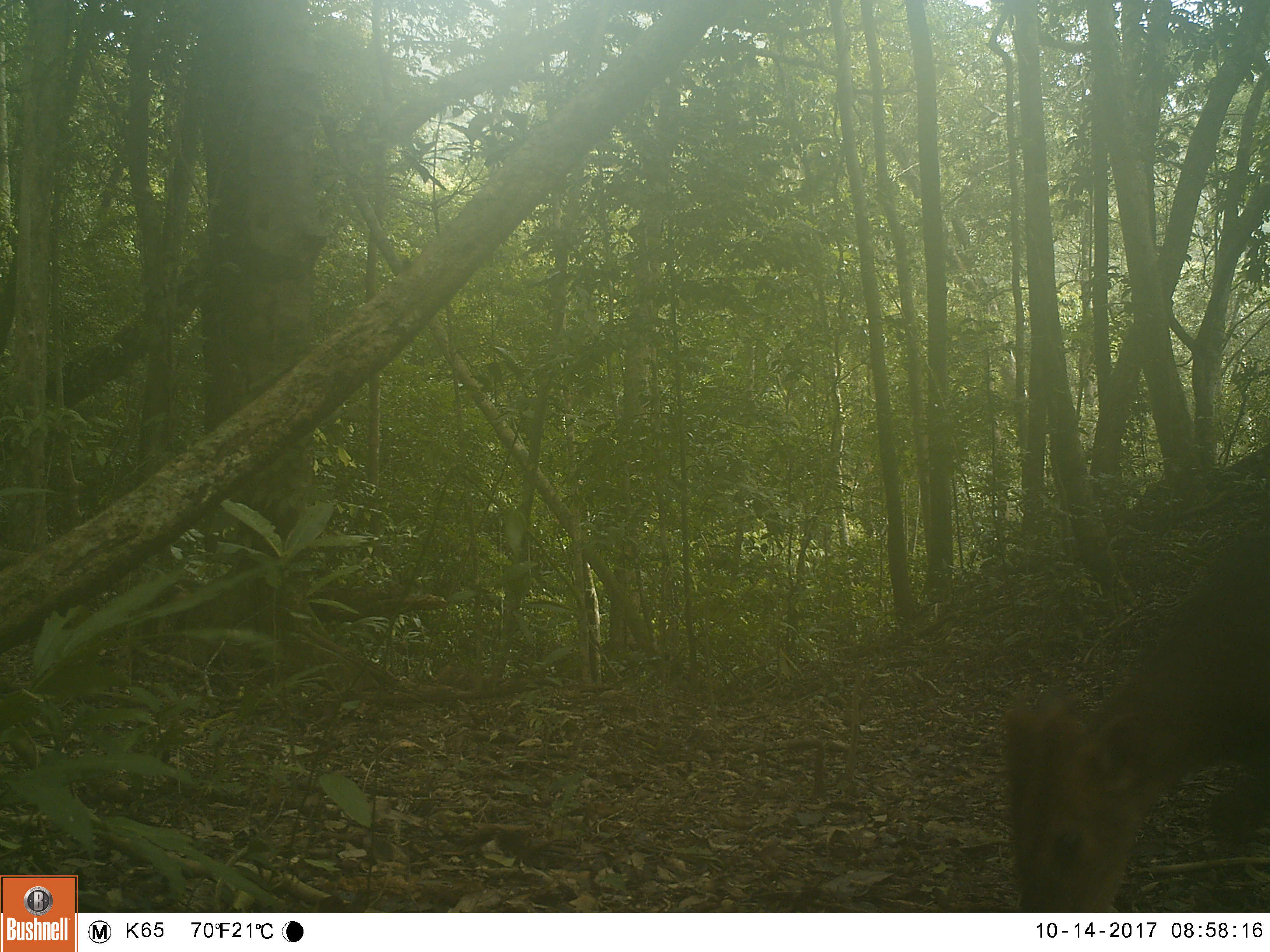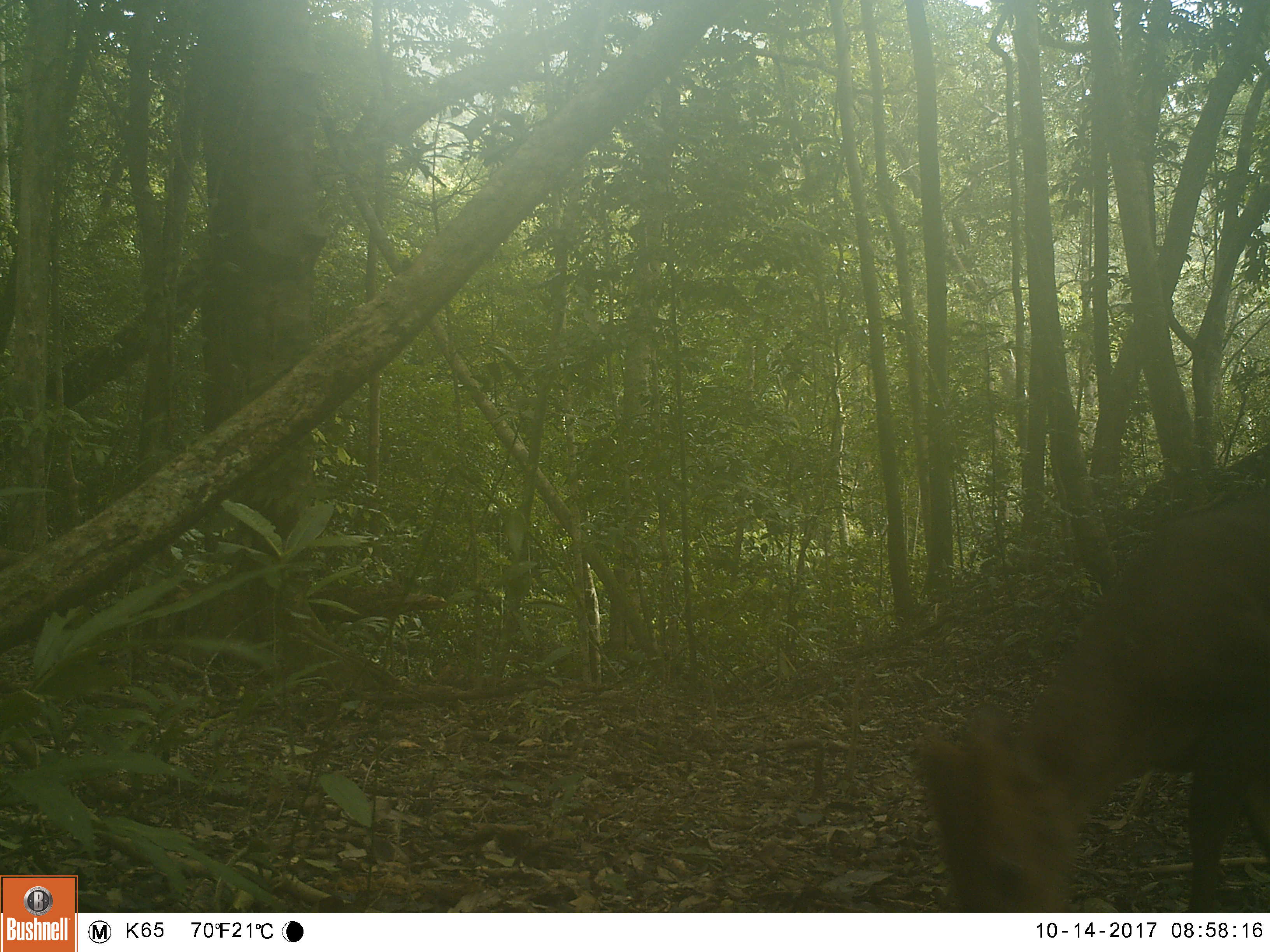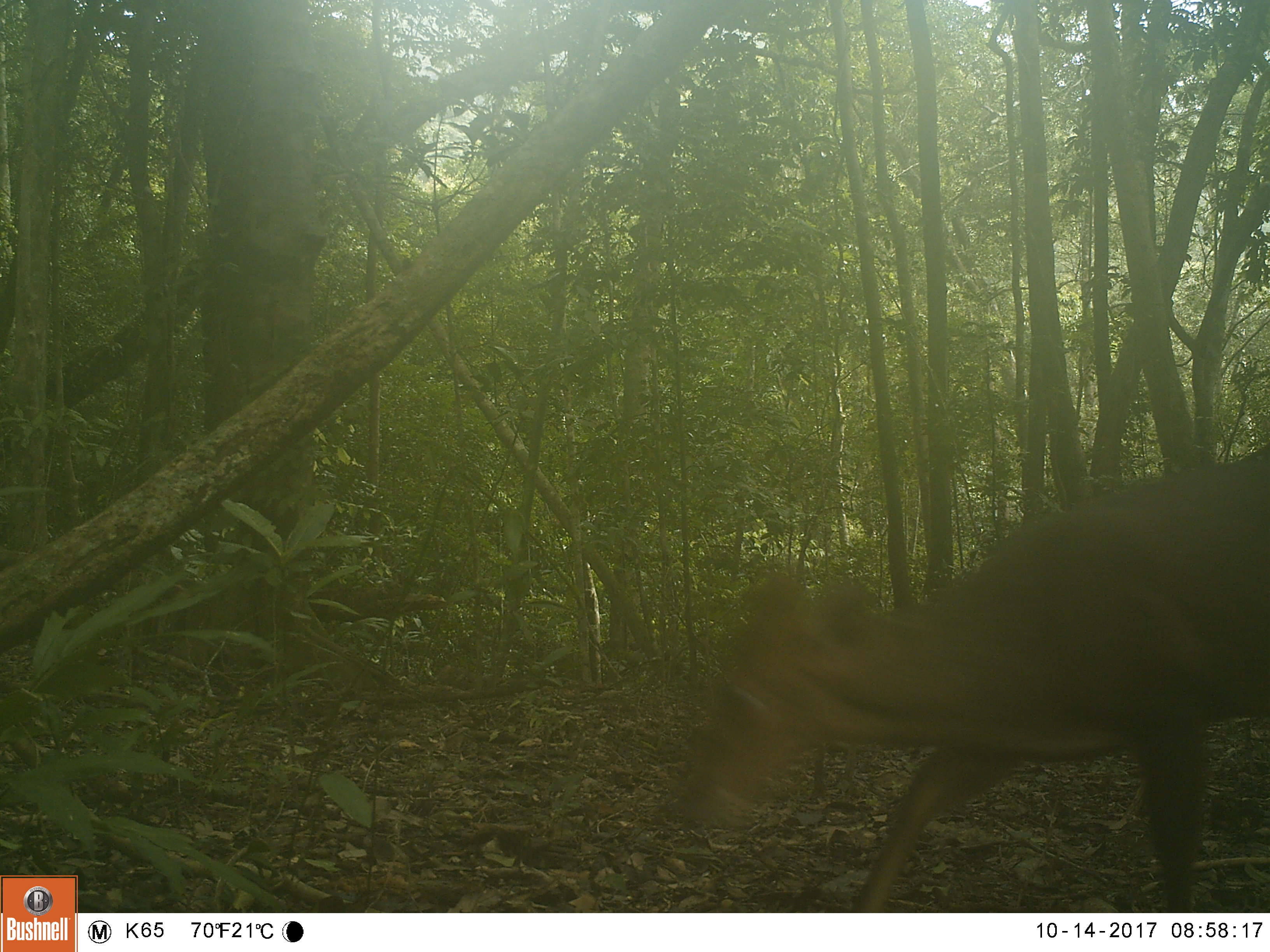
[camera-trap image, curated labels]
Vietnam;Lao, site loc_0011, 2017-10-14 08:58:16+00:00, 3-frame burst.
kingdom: Animalia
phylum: Chordata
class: Mammalia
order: Artiodactyla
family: Cervidae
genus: Muntiacus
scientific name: Muntiacus vuquangensis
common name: large-antlered muntjac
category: large antlered muntjac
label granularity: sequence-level